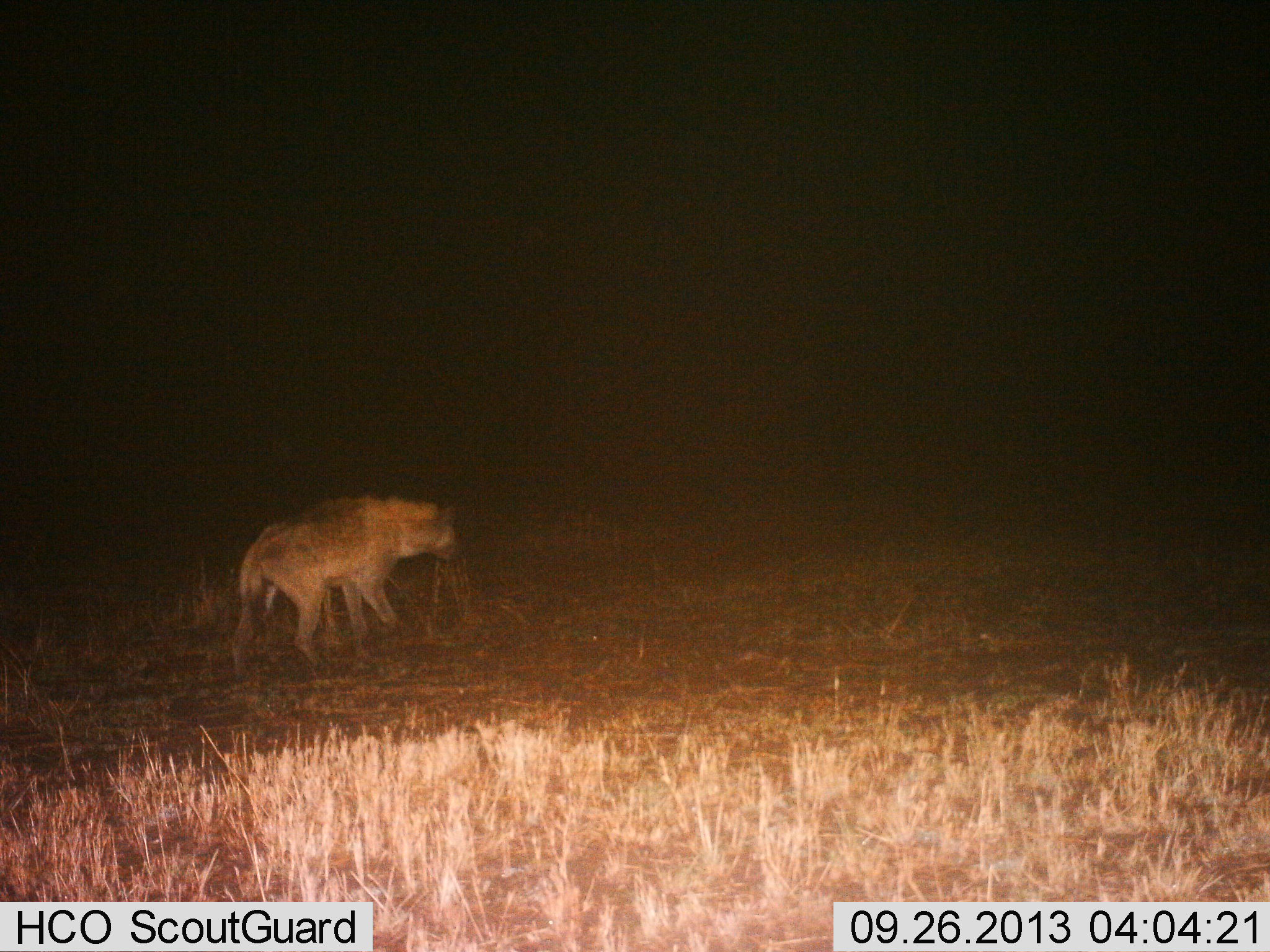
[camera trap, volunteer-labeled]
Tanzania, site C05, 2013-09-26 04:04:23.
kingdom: Animalia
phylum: Chordata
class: Mammalia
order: Carnivora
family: Hyaenidae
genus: Crocuta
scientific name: Crocuta crocuta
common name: spotted hyena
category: hyenaspotted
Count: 1.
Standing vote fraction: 10%.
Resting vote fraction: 0%.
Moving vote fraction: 90%.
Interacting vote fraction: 0%.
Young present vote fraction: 0%.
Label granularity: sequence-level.